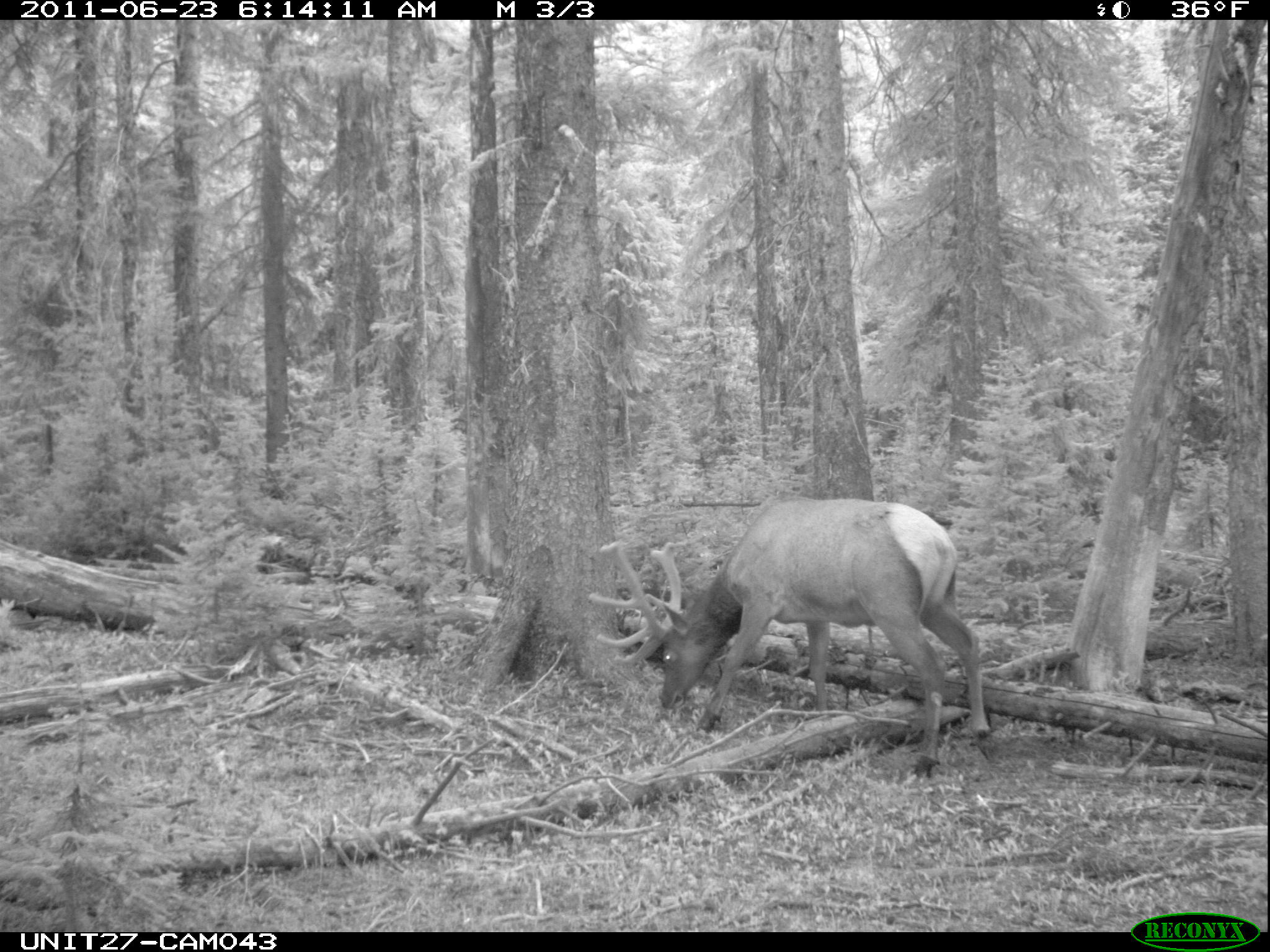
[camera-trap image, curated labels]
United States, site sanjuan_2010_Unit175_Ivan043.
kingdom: Animalia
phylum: Chordata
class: Mammalia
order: Artiodactyla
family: Cervidae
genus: Cervus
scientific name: Cervus elaphus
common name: red deer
Cervus elaphus (red deer).